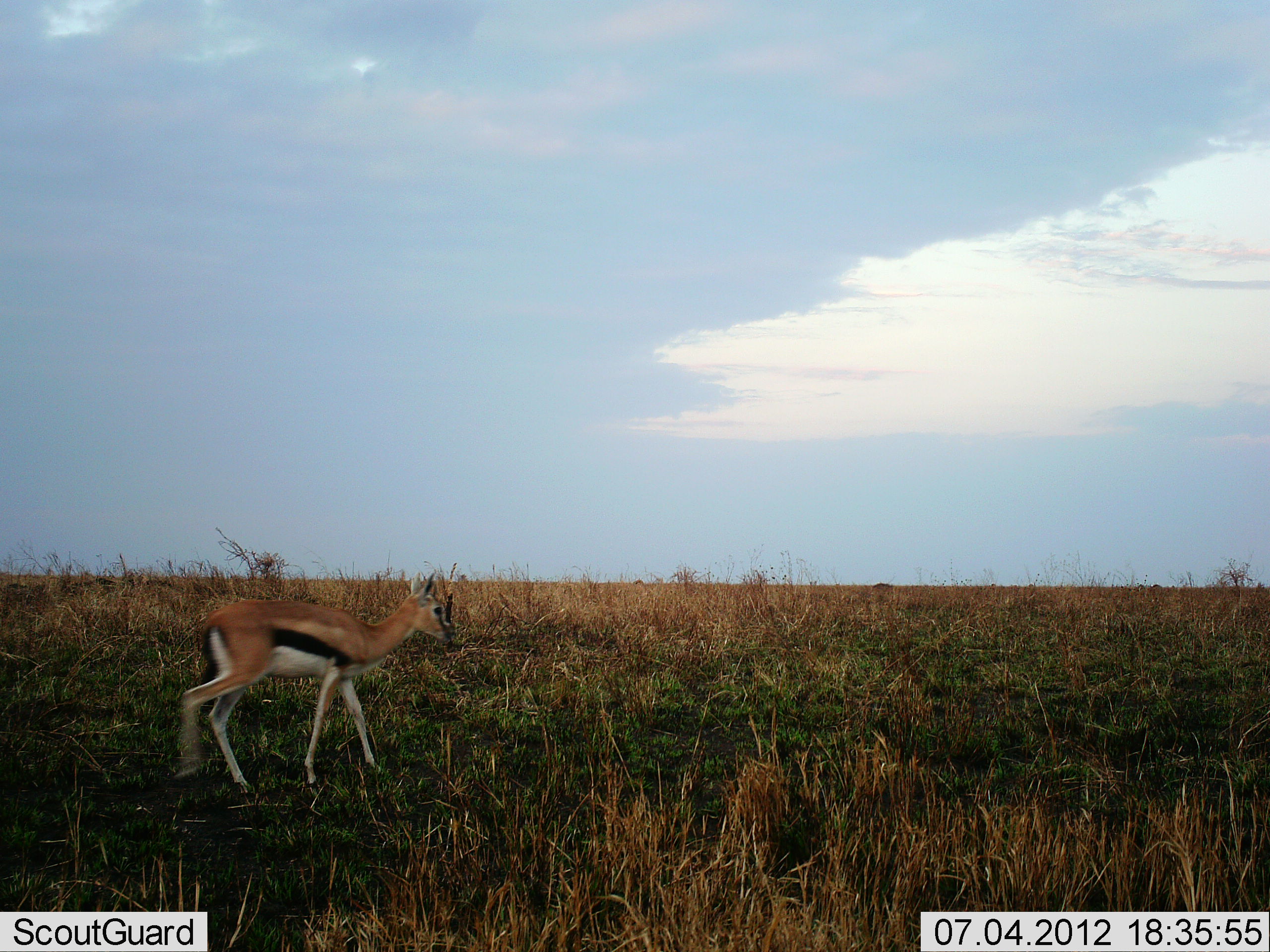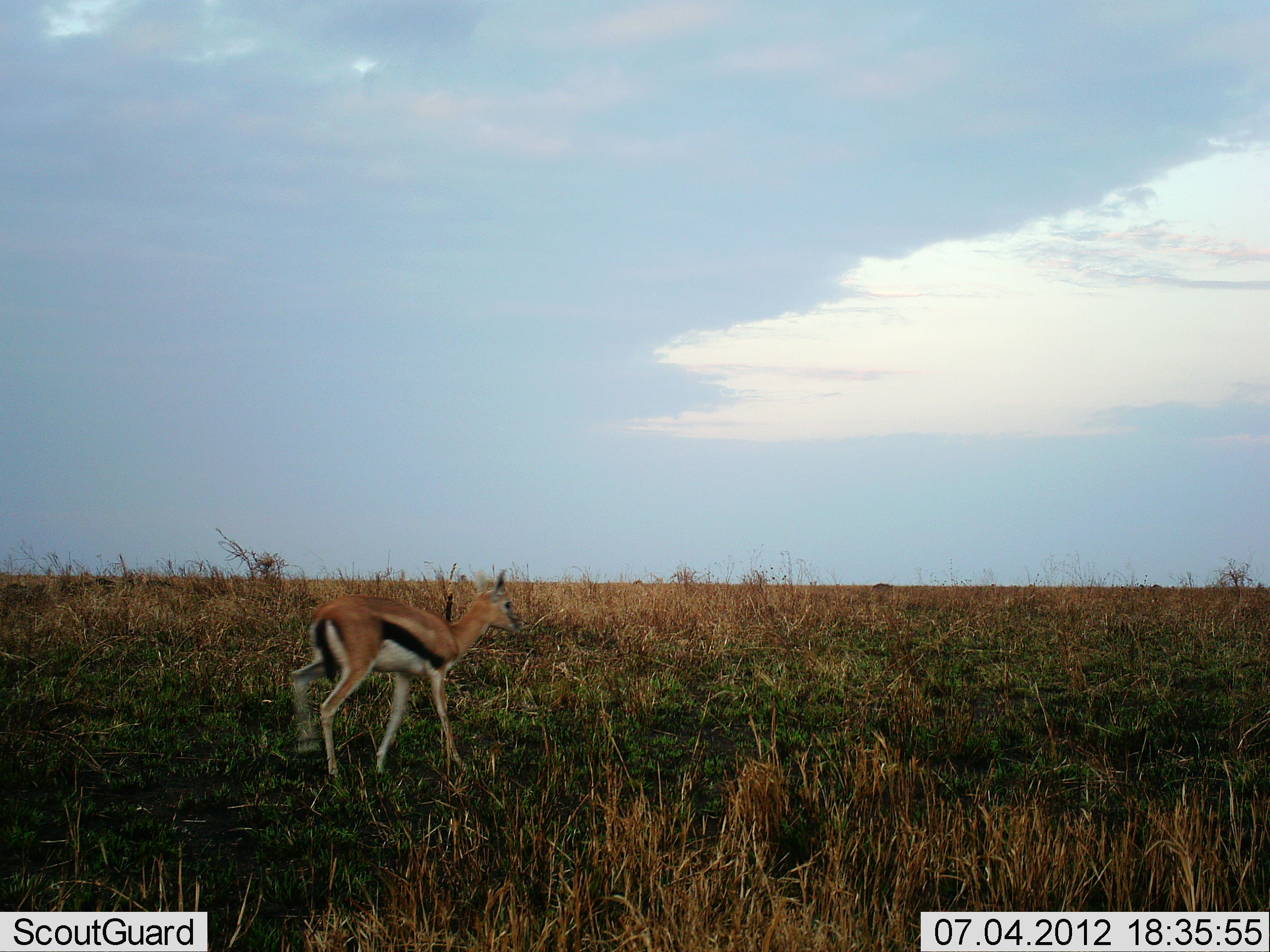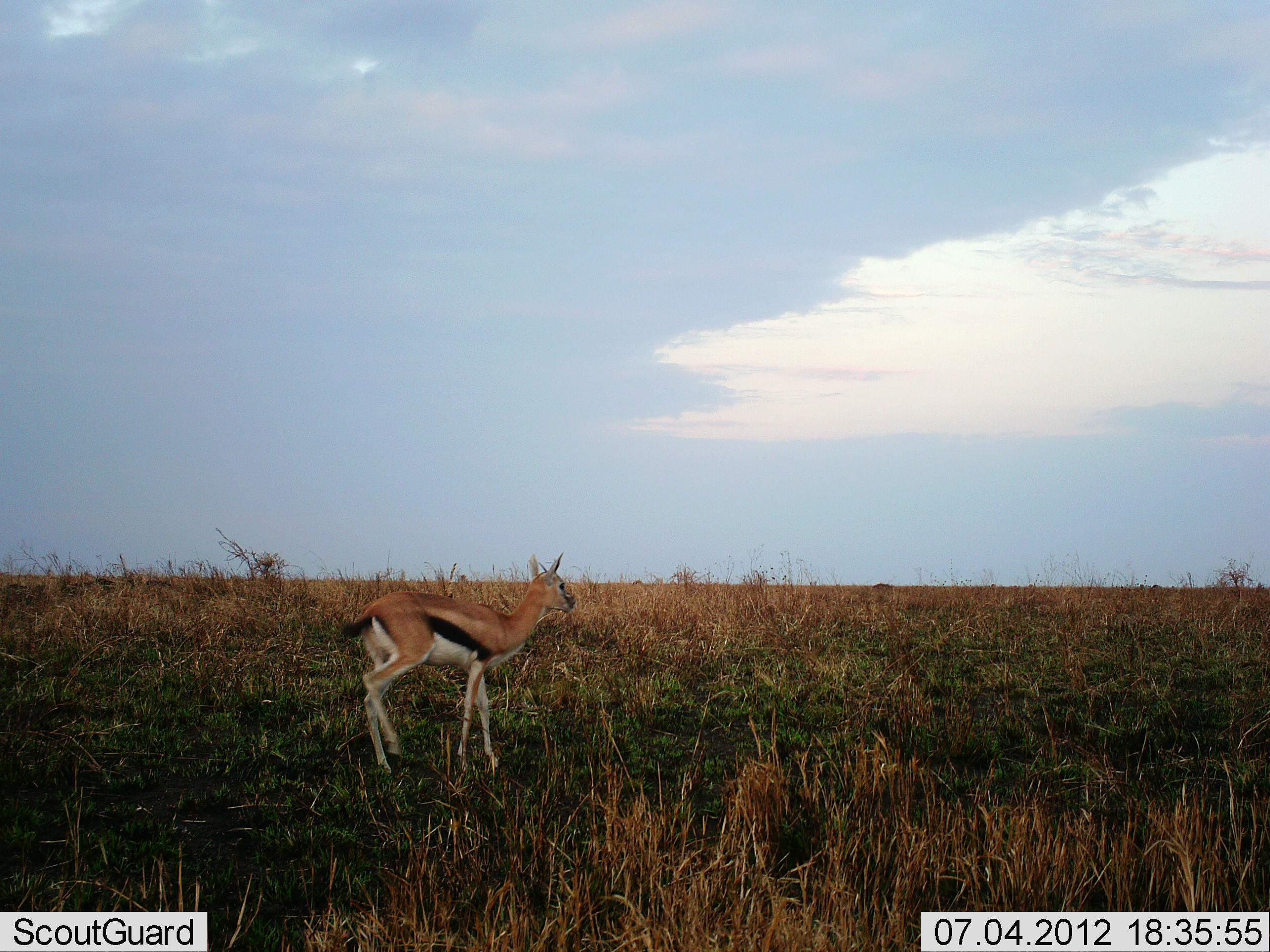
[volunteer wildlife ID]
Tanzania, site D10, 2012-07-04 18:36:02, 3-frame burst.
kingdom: Animalia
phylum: Chordata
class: Mammalia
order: Artiodactyla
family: Bovidae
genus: Eudorcas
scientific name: Eudorcas thomsonii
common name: thomson's gazelle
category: gazellethomsons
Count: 1.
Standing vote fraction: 10%.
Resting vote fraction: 0%.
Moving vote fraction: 90%.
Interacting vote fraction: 0%.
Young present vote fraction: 0%.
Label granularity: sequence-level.